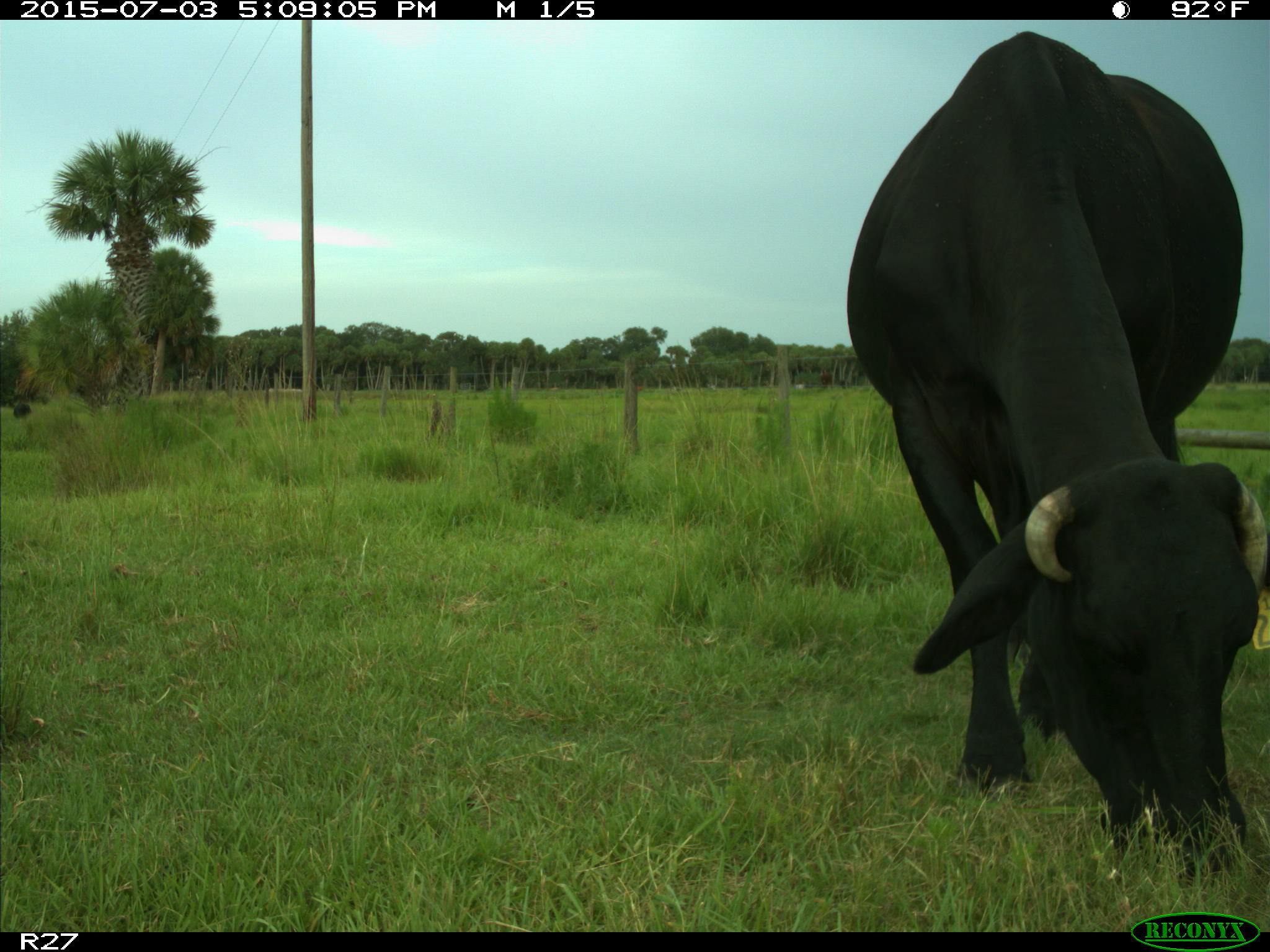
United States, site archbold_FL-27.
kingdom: Animalia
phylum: Chordata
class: Mammalia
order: Artiodactyla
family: Bovidae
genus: Bos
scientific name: Bos taurus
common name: domestic cow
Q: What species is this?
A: Bos taurus (domestic cow).